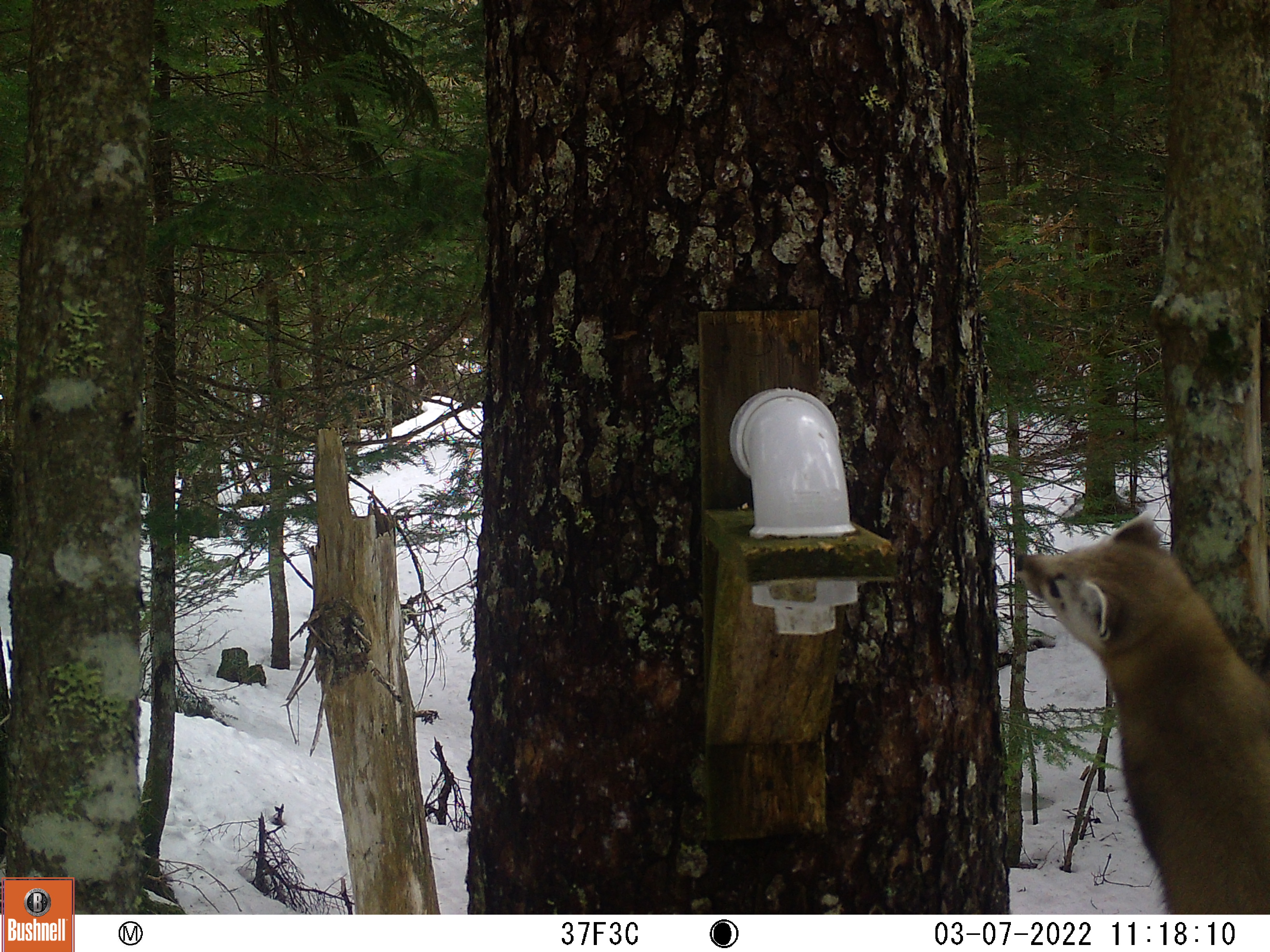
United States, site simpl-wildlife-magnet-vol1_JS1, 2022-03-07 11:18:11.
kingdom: Animalia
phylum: Chordata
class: Mammalia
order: Carnivora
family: Mustelidae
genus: Martes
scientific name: Martes americana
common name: american marten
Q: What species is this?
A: American marten (Martes americana).